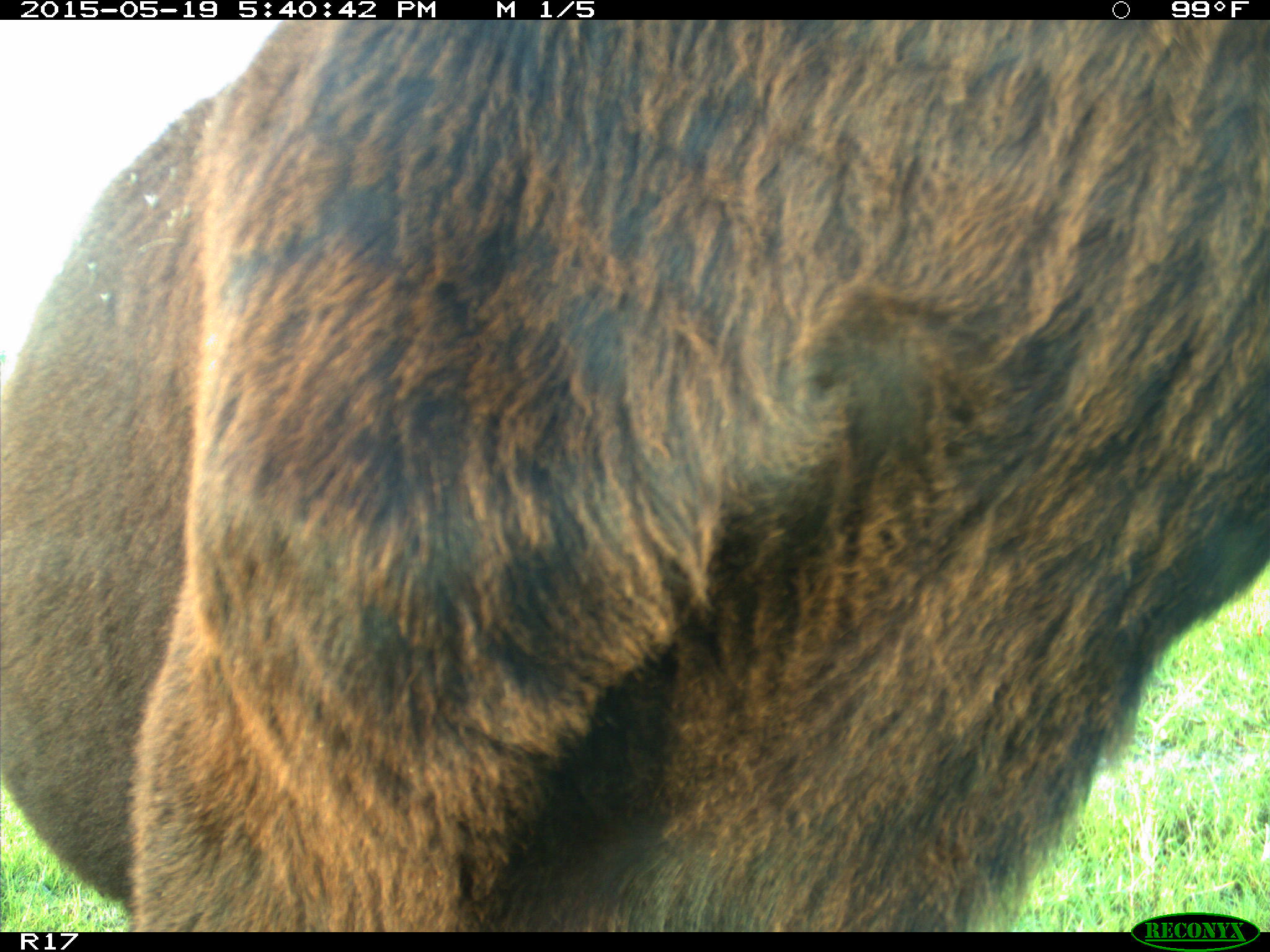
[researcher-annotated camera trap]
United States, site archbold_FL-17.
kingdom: Animalia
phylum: Chordata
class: Mammalia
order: Artiodactyla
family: Bovidae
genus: Bos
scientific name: Bos taurus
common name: domestic cow